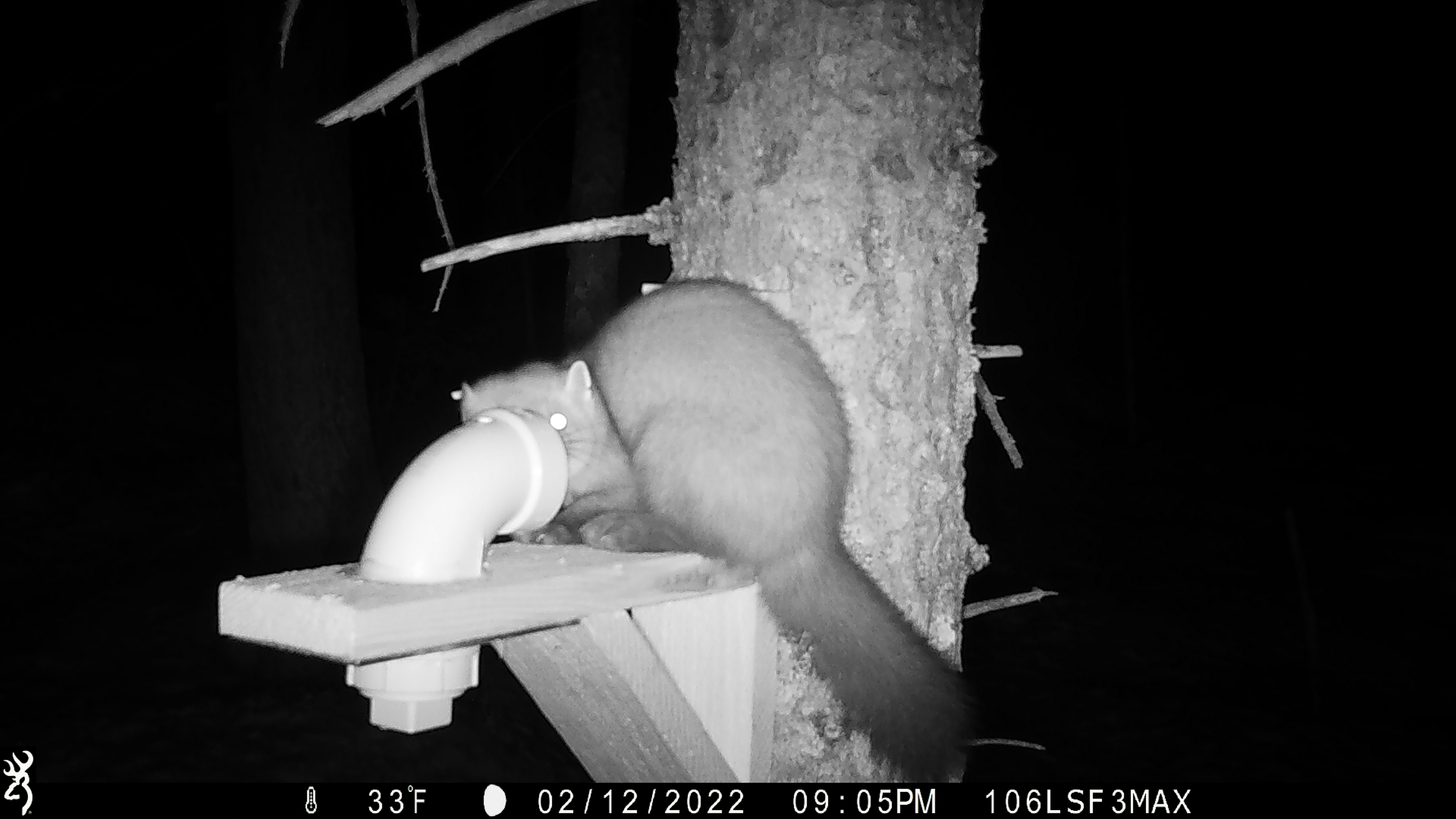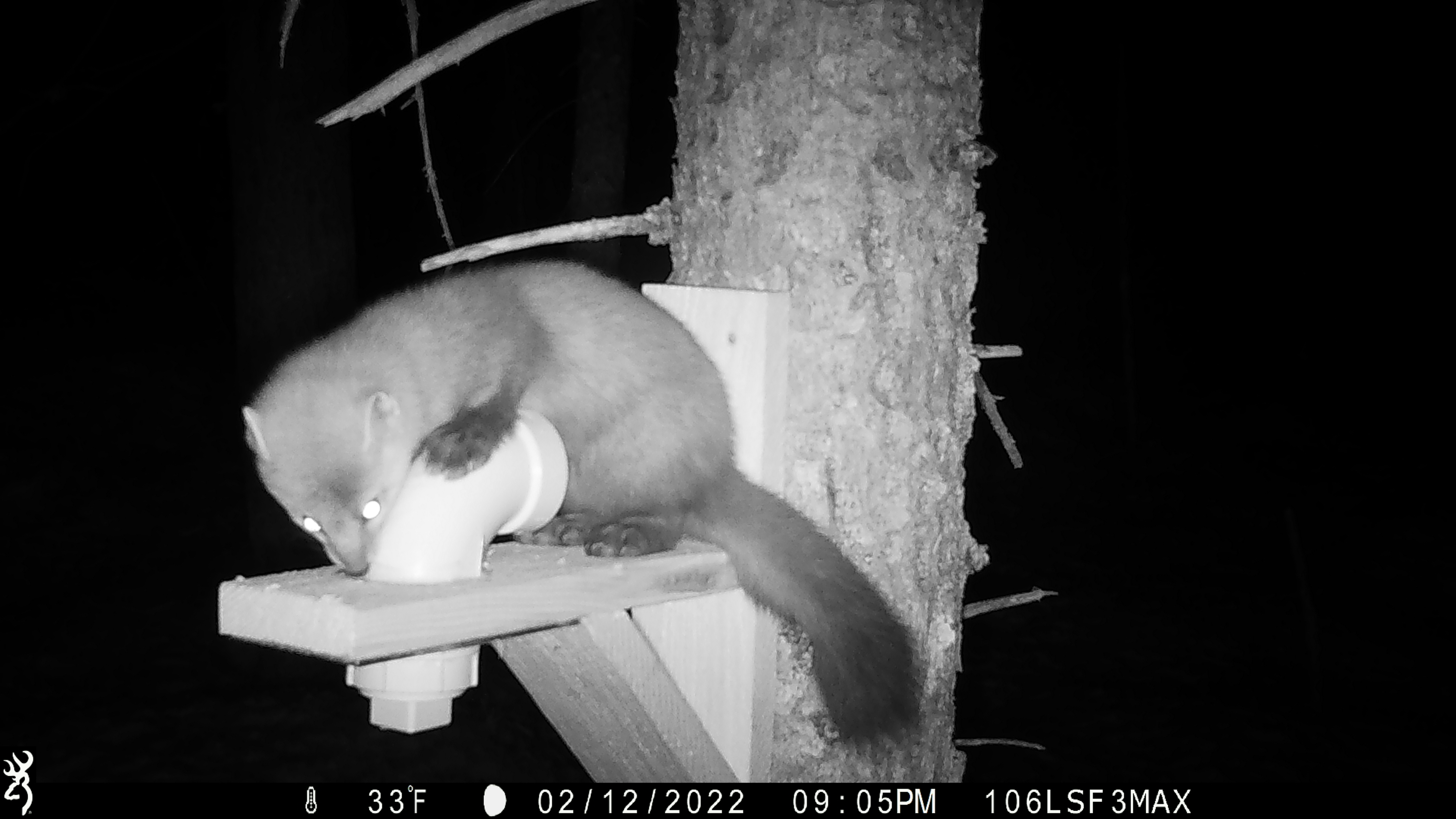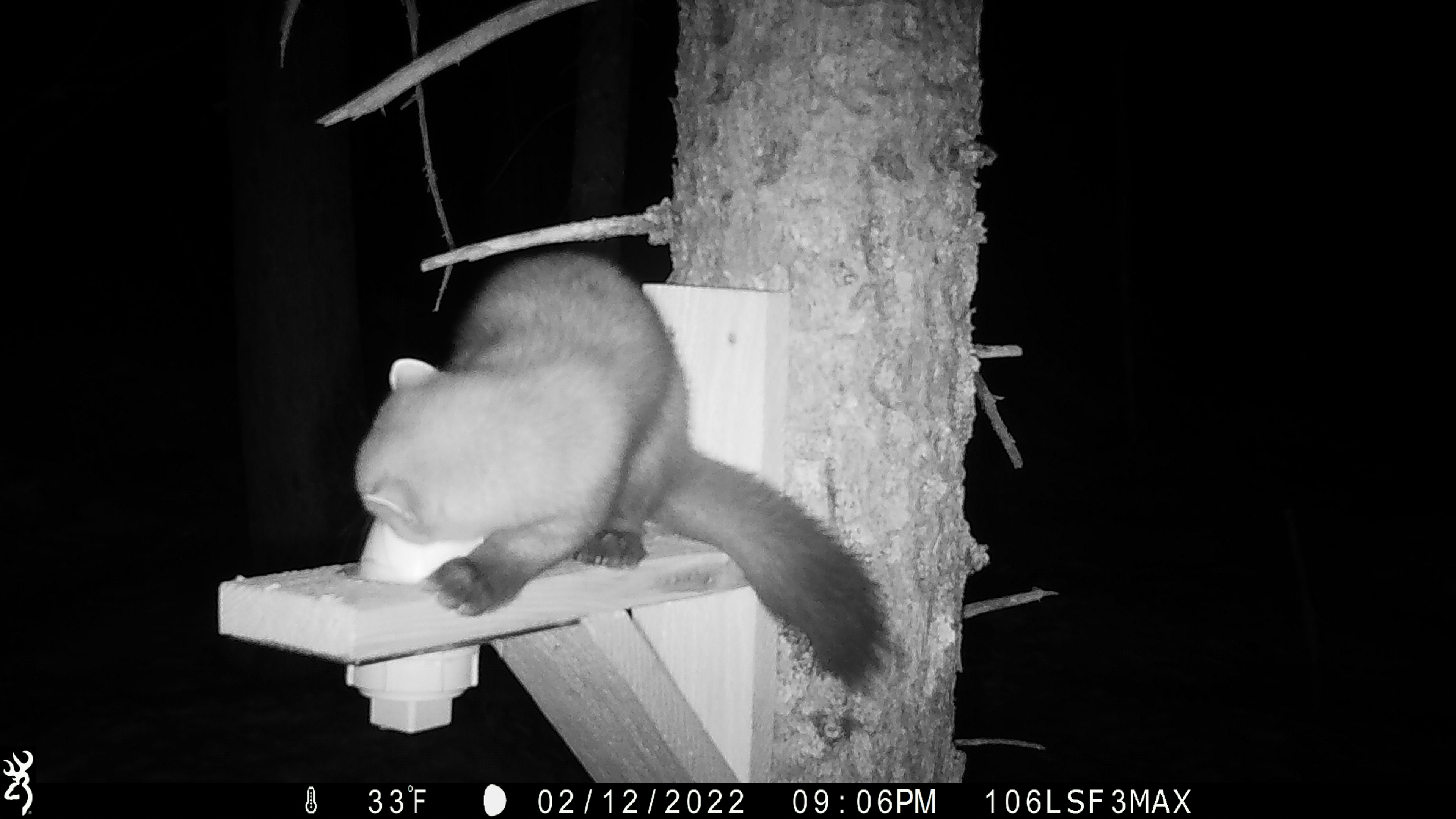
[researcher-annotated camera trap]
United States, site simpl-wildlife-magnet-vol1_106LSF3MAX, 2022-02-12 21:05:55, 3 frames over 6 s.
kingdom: Animalia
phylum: Chordata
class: Mammalia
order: Carnivora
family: Mustelidae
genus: Martes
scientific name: Martes americana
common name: american marten